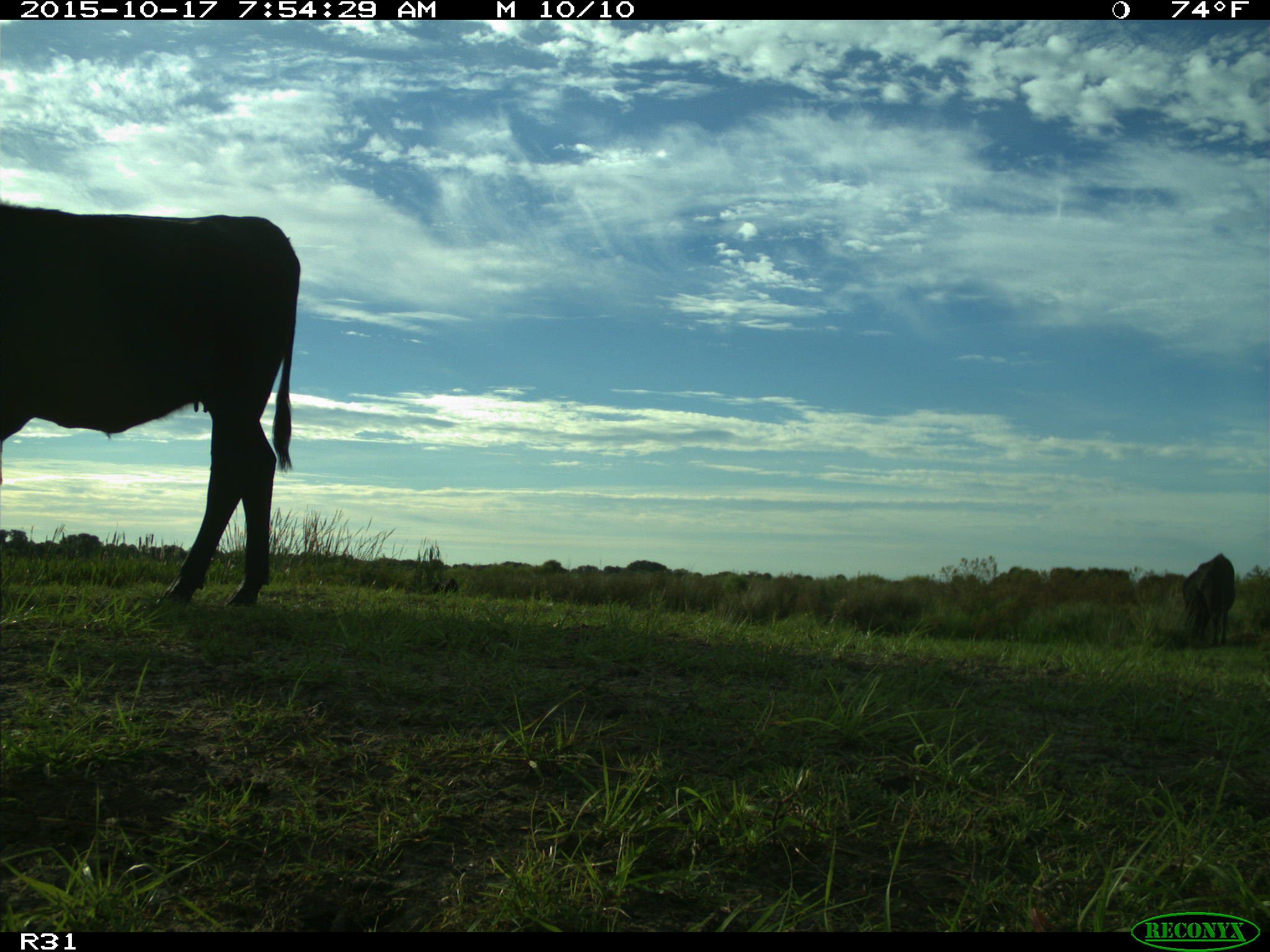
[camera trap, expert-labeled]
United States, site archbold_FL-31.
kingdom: Animalia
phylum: Chordata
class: Mammalia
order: Artiodactyla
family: Bovidae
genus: Bos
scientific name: Bos taurus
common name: domestic cow